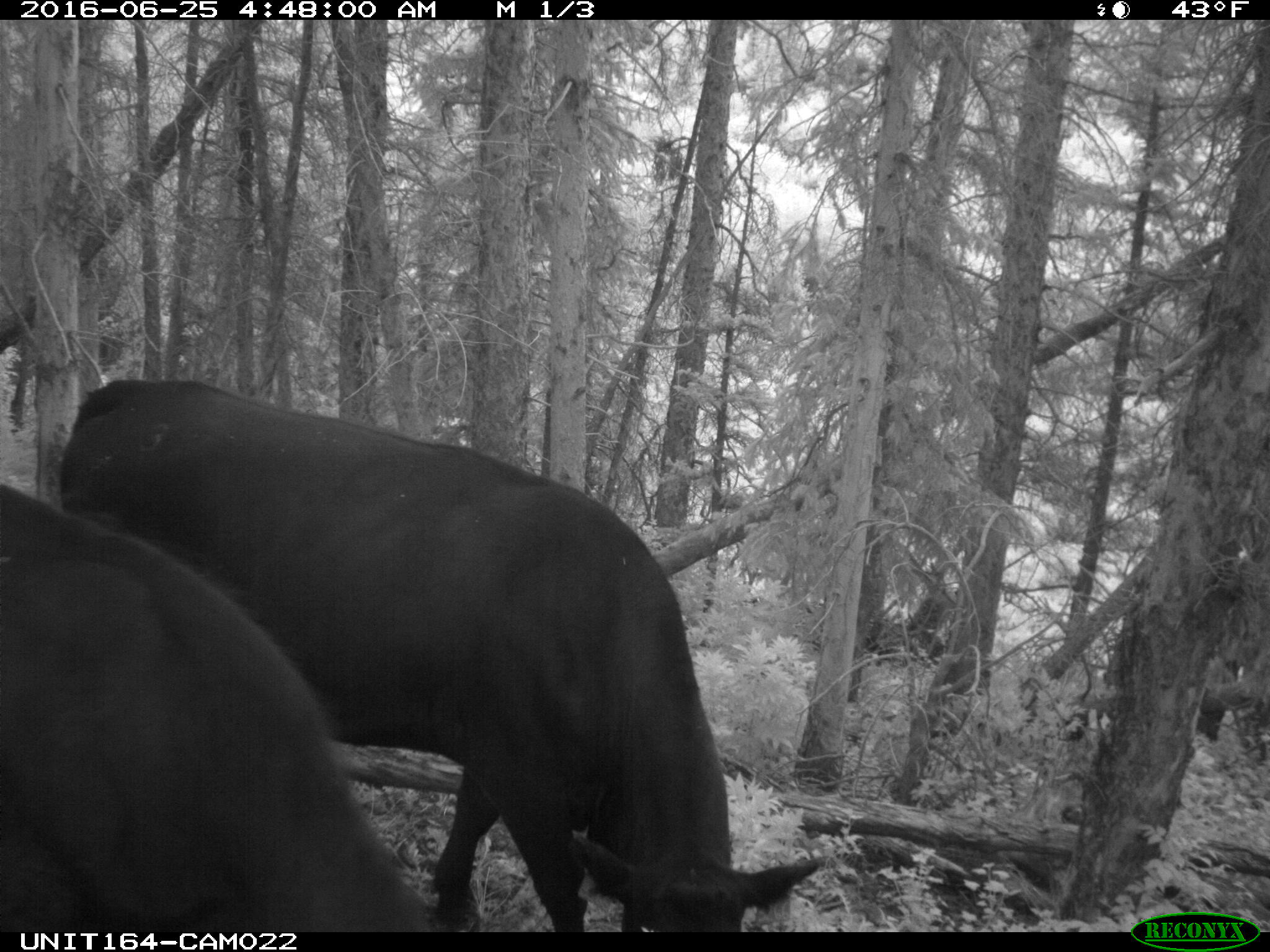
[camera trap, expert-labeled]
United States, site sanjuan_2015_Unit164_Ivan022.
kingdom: Animalia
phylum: Chordata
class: Mammalia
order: Artiodactyla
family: Bovidae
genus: Bos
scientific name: Bos taurus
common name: domestic cow